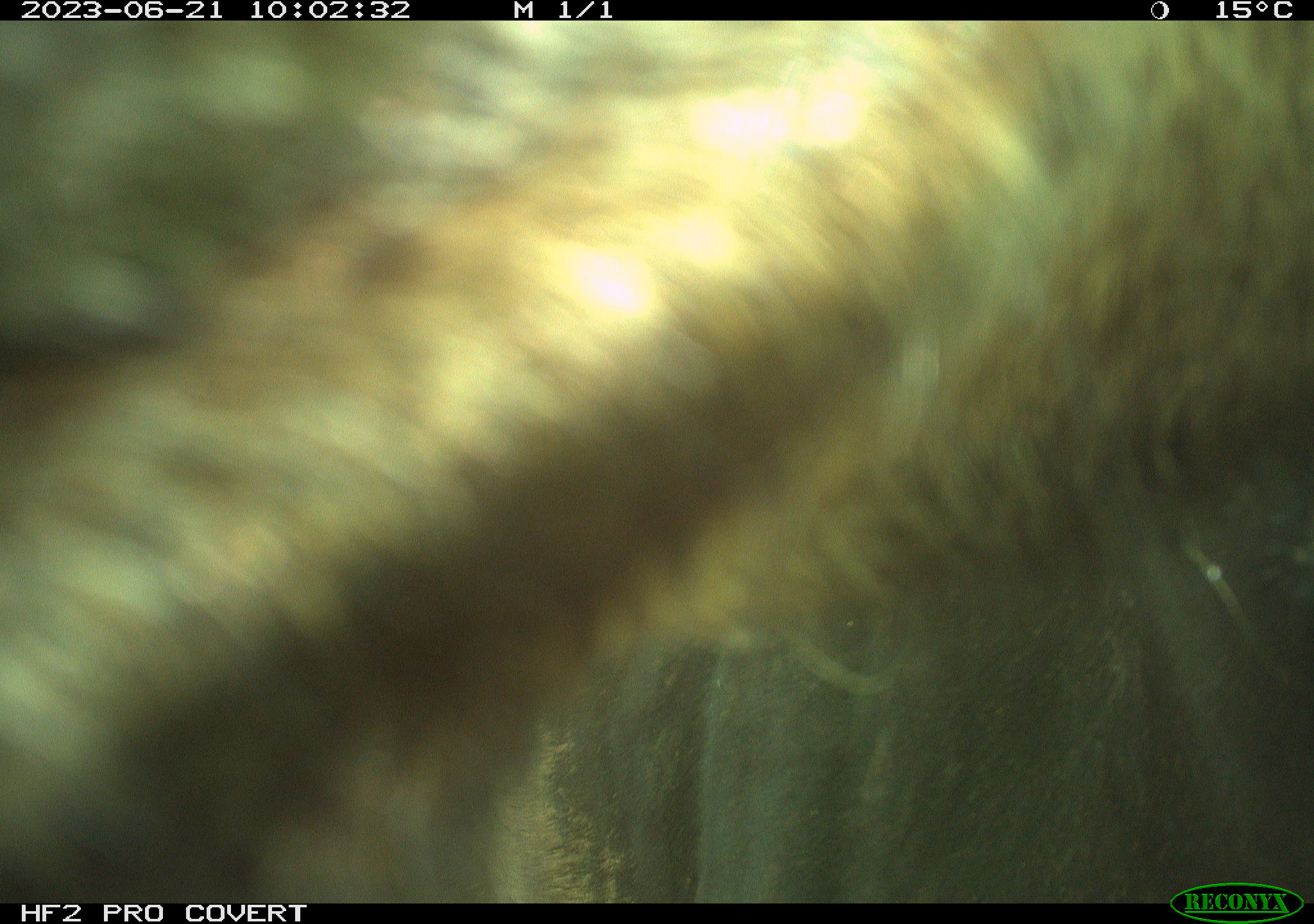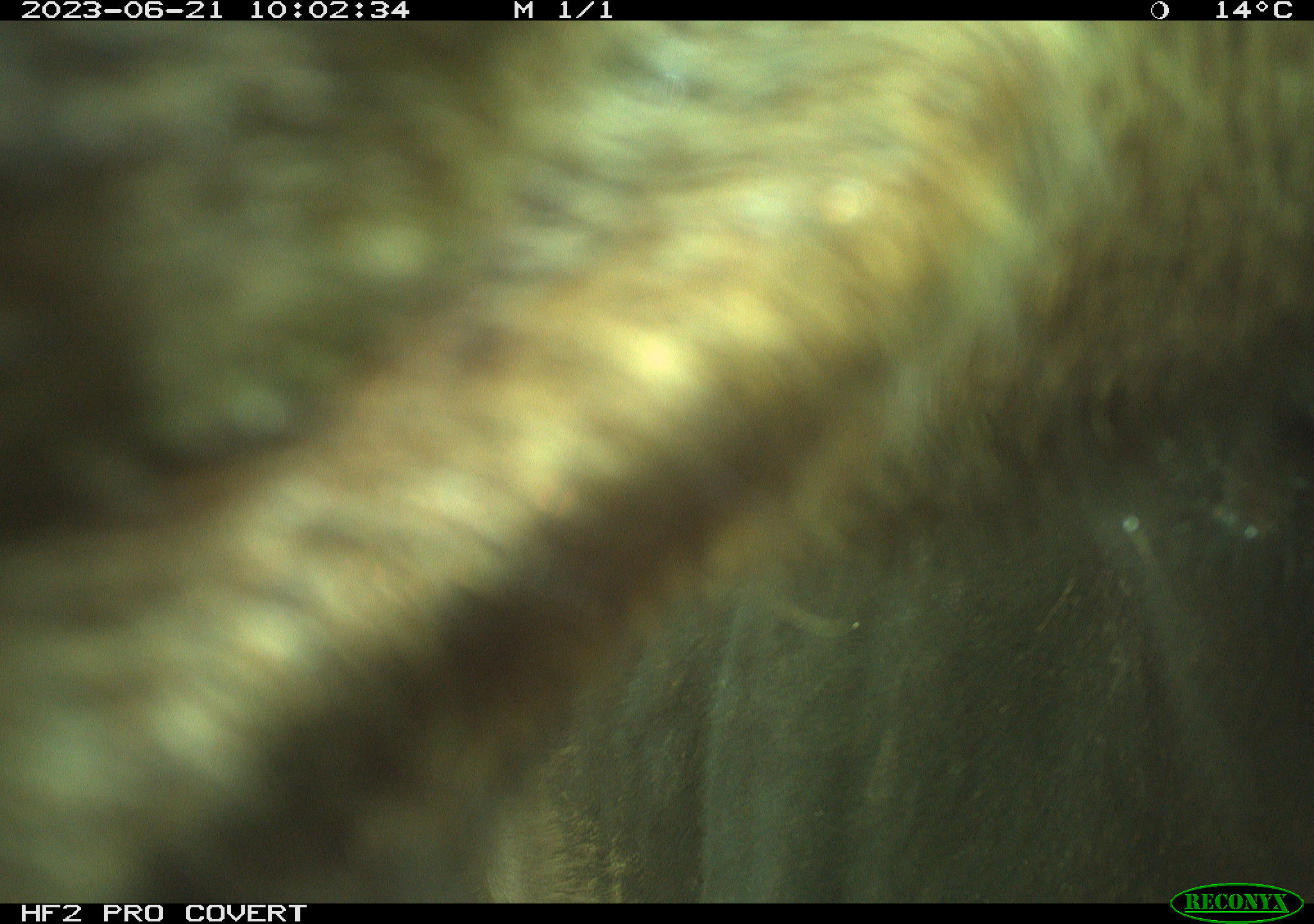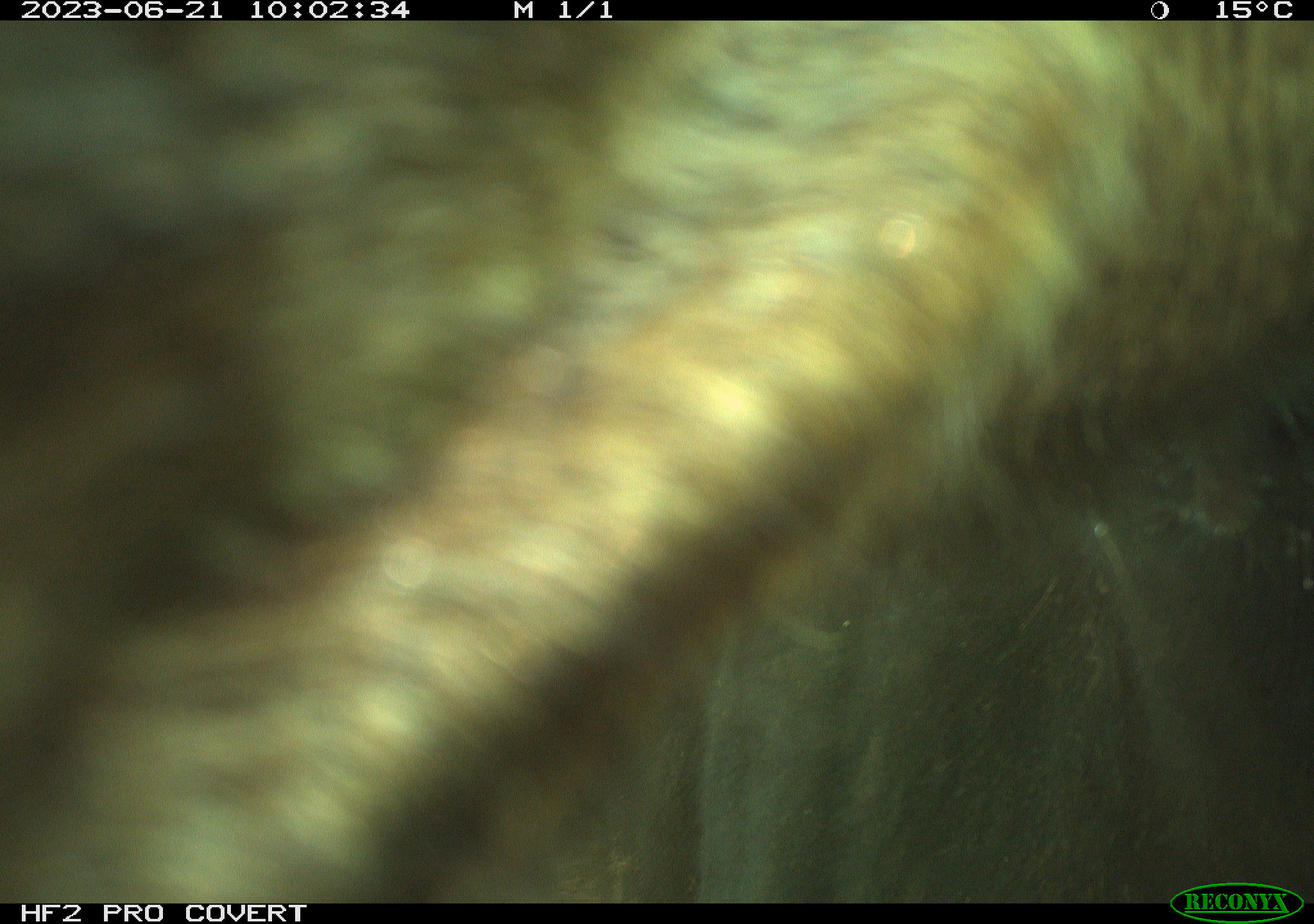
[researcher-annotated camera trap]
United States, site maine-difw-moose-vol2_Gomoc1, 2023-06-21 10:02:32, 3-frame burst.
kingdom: Animalia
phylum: Chordata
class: Mammalia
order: Artiodactyla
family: Cervidae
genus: Alces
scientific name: Alces alces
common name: moose